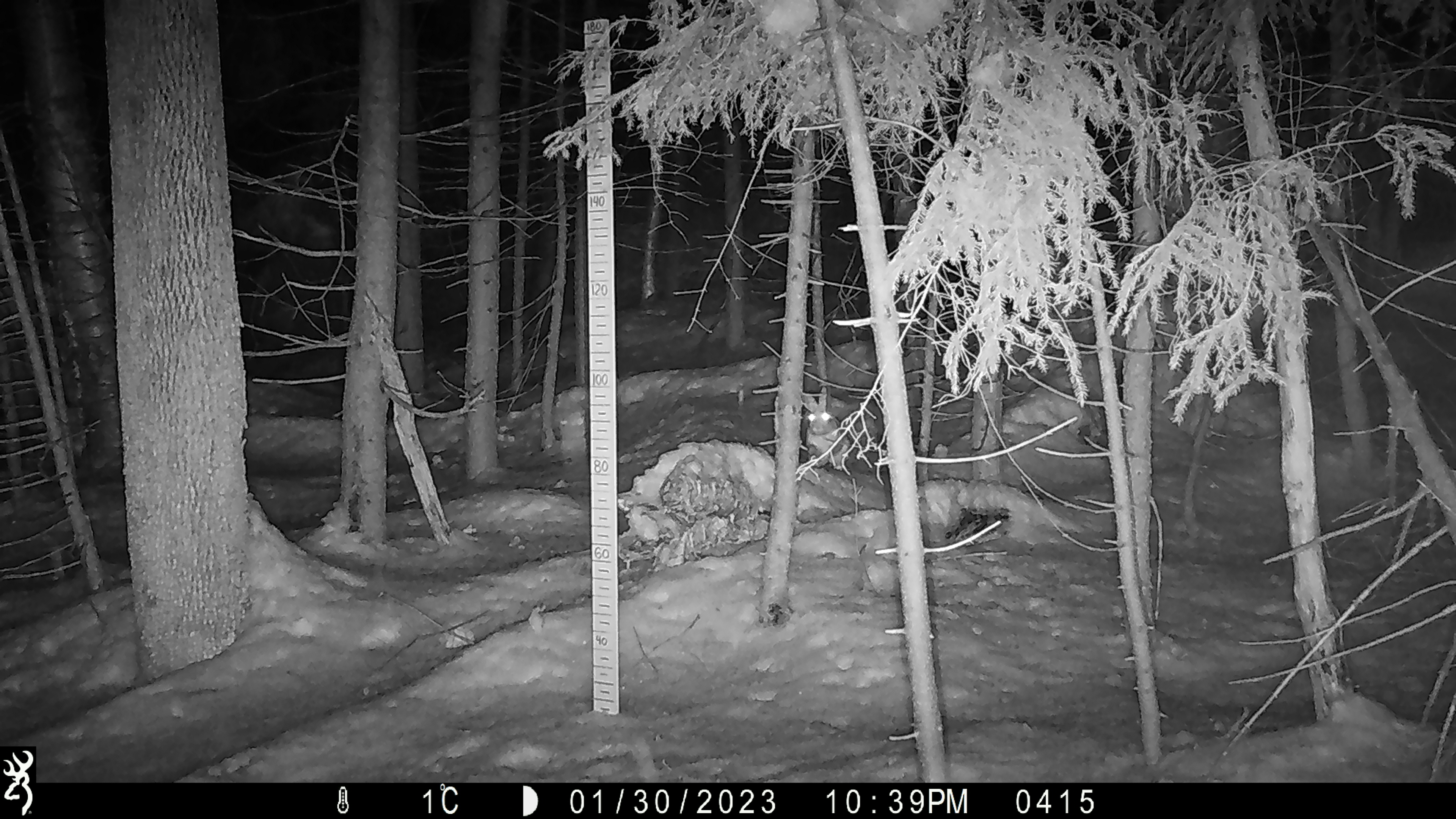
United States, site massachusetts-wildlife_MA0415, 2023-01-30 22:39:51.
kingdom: Animalia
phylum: Chordata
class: Mammalia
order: Lagomorpha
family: Leporidae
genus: Lepus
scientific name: Lepus americanus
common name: snowshoe hare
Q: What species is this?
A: Snowshoe hare (Lepus americanus).